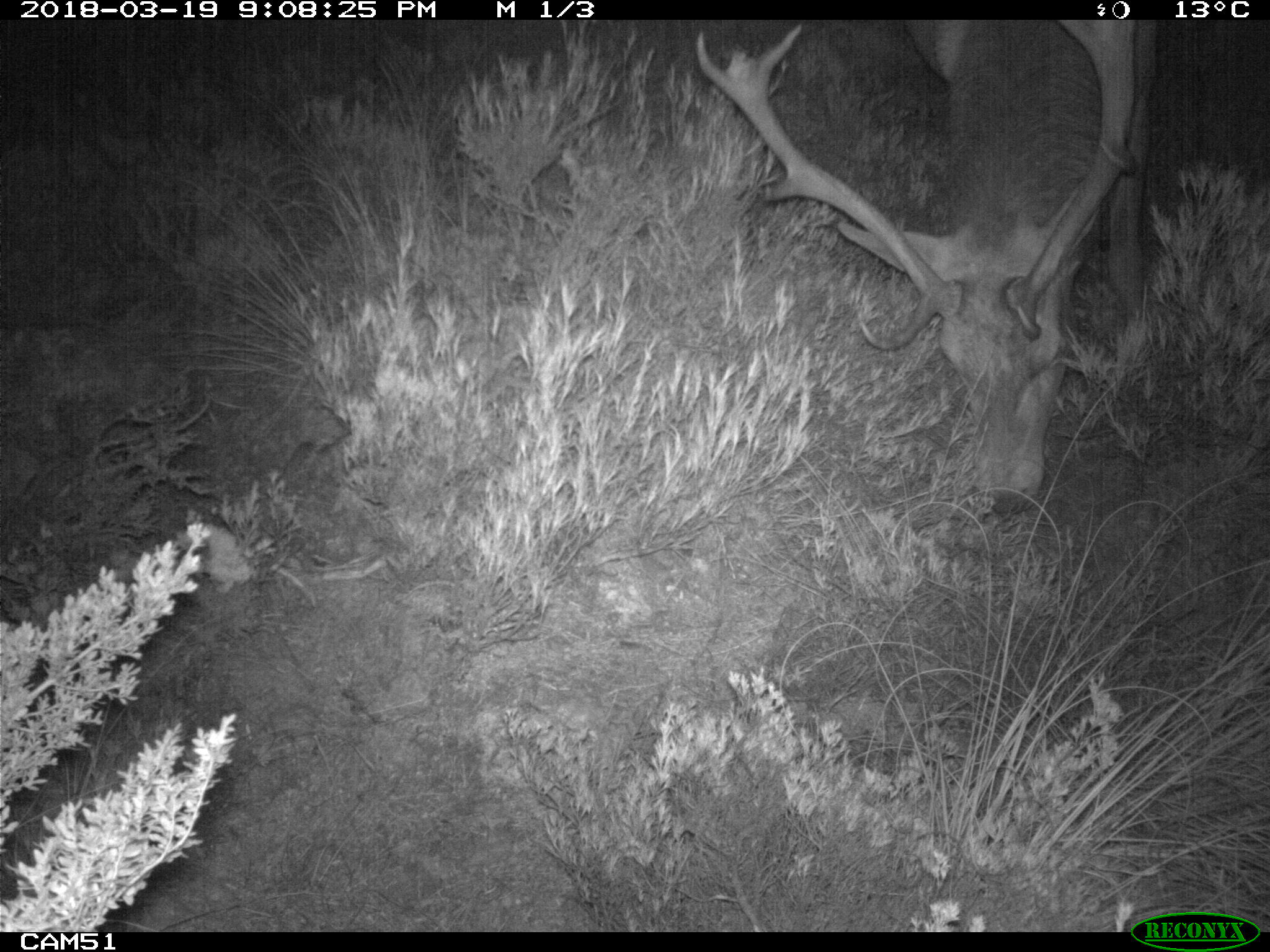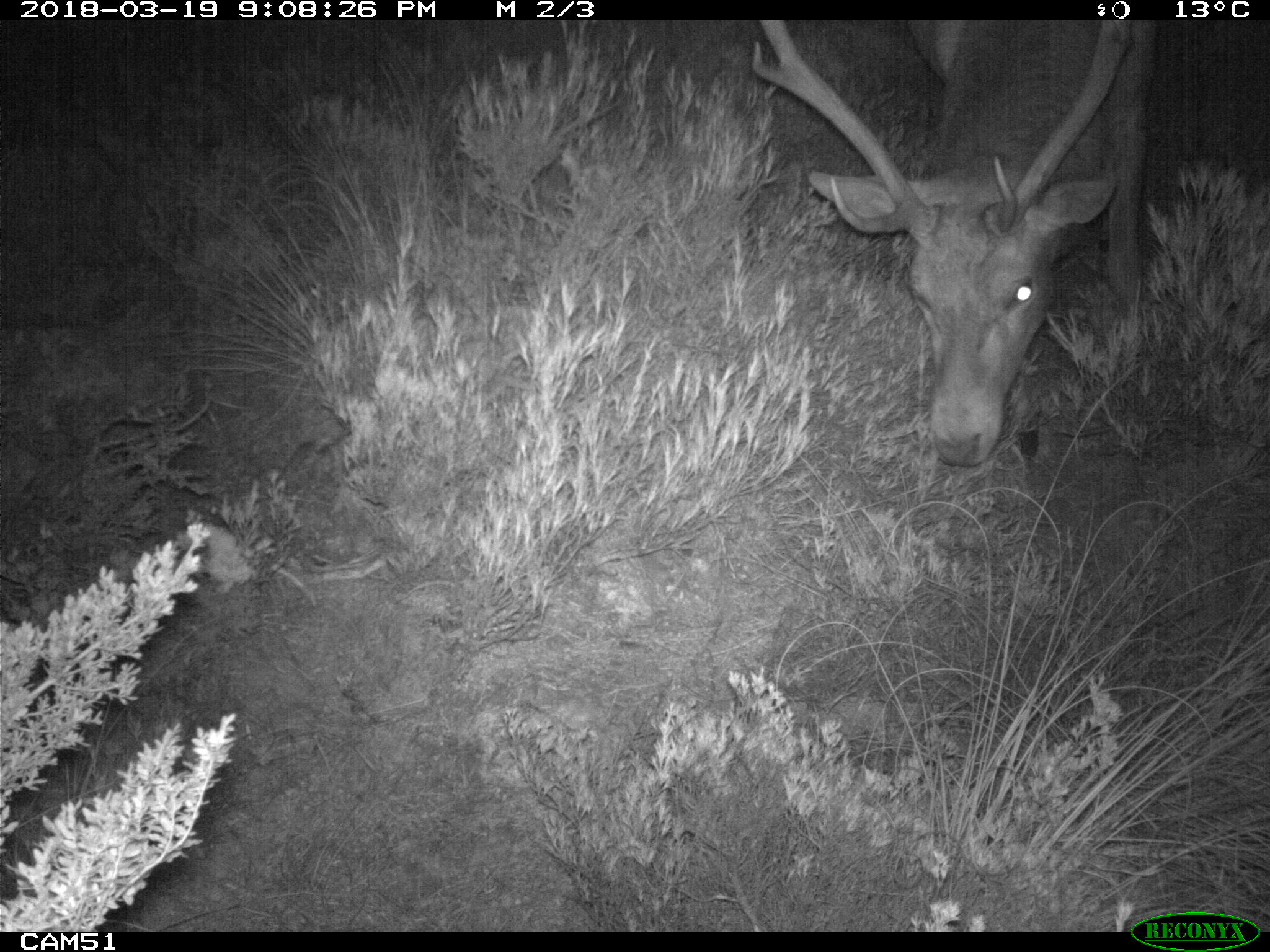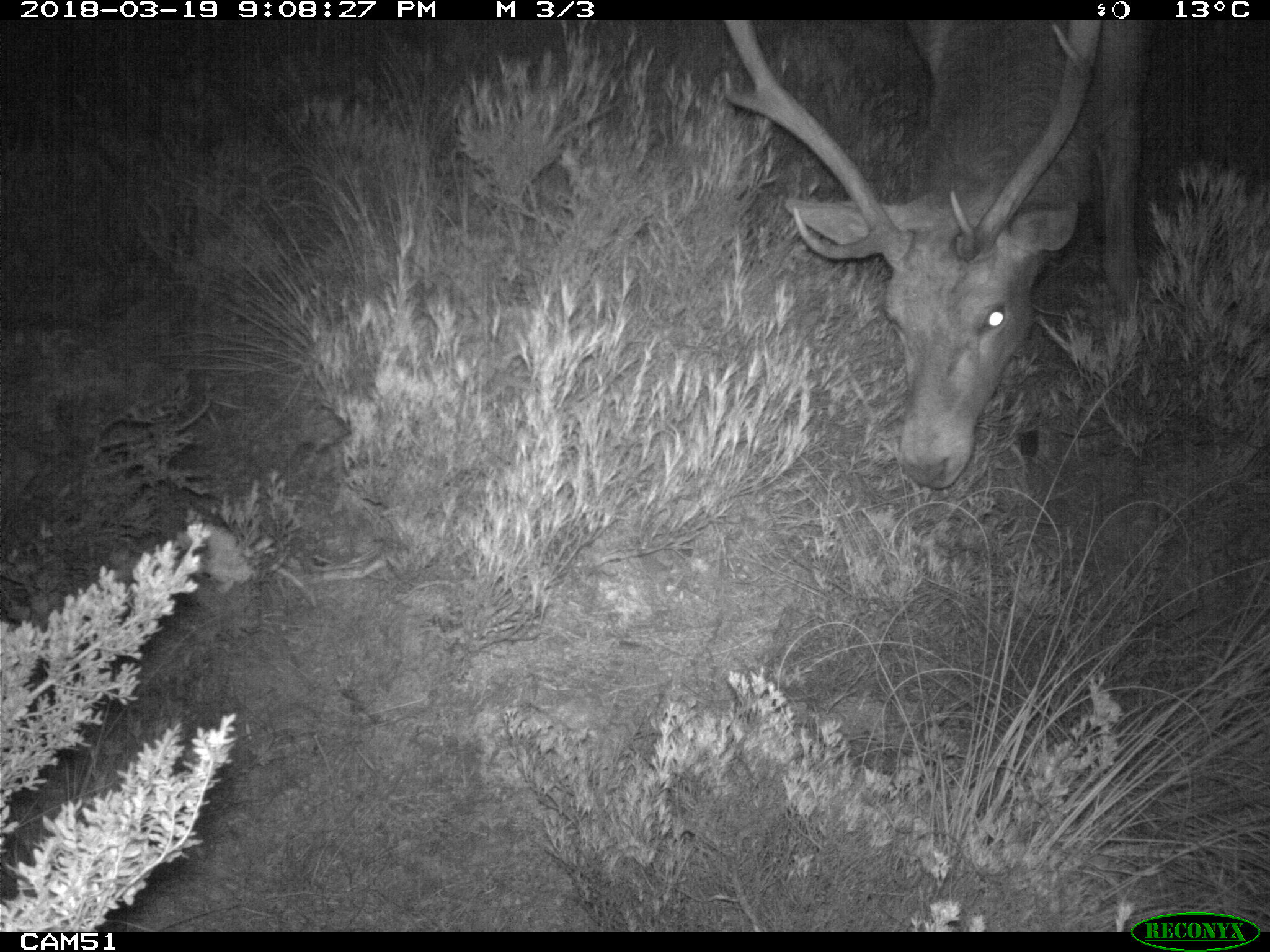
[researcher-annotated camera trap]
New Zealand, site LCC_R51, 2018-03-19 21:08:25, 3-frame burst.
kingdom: Animalia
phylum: Chordata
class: Mammalia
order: Artiodactyla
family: Cervidae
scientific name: Cervidae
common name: deer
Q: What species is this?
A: Deer (Cervidae).